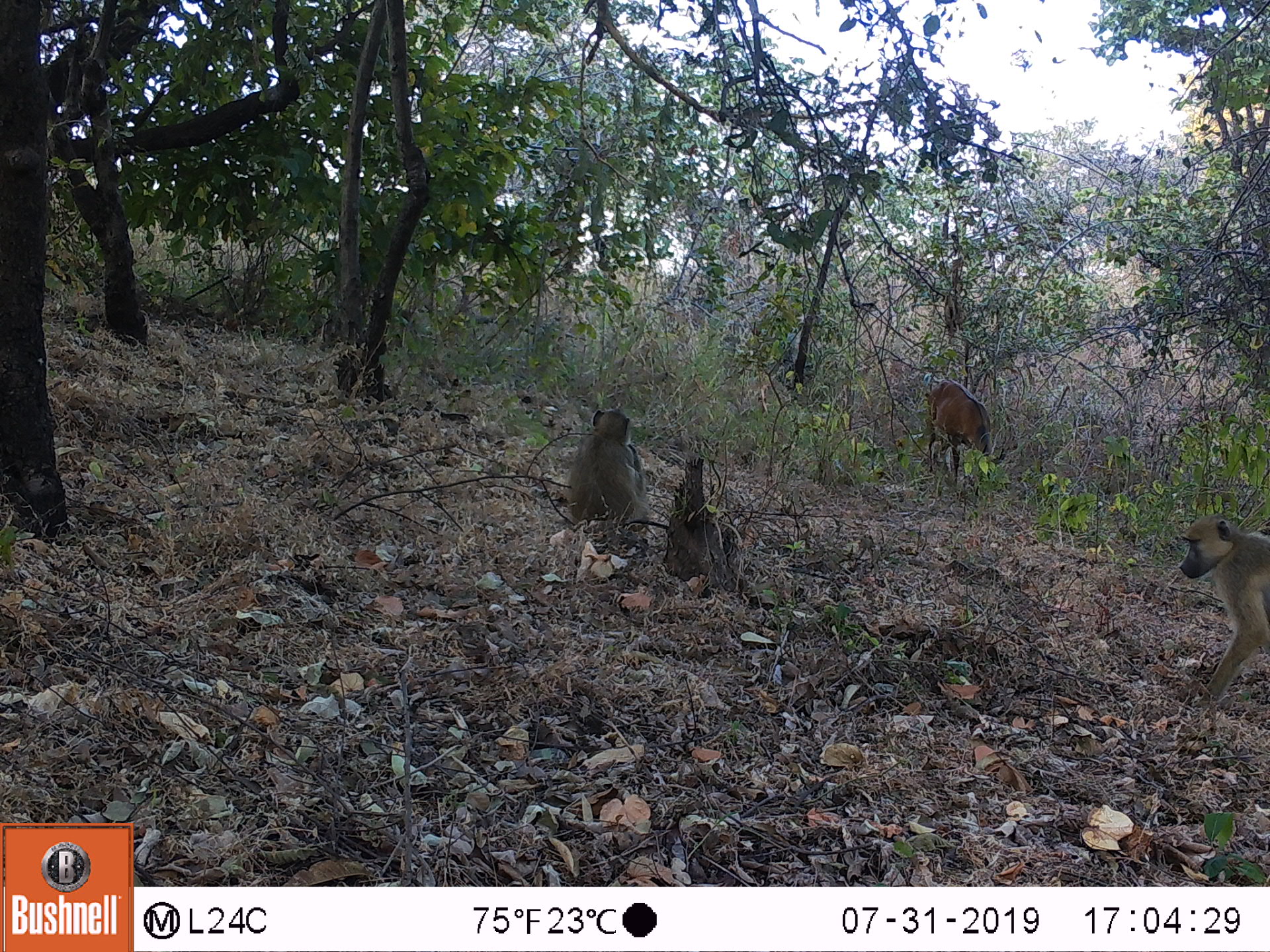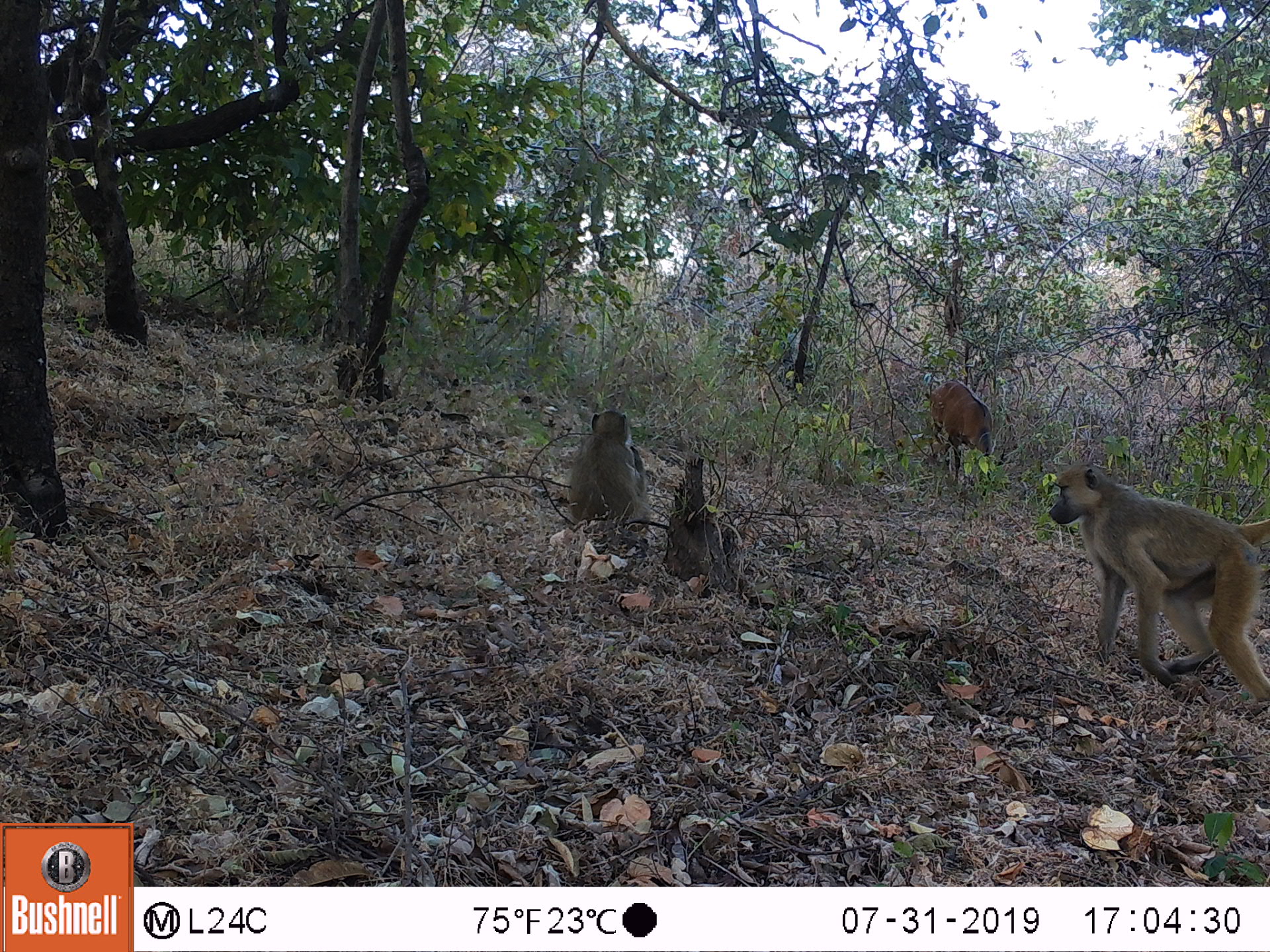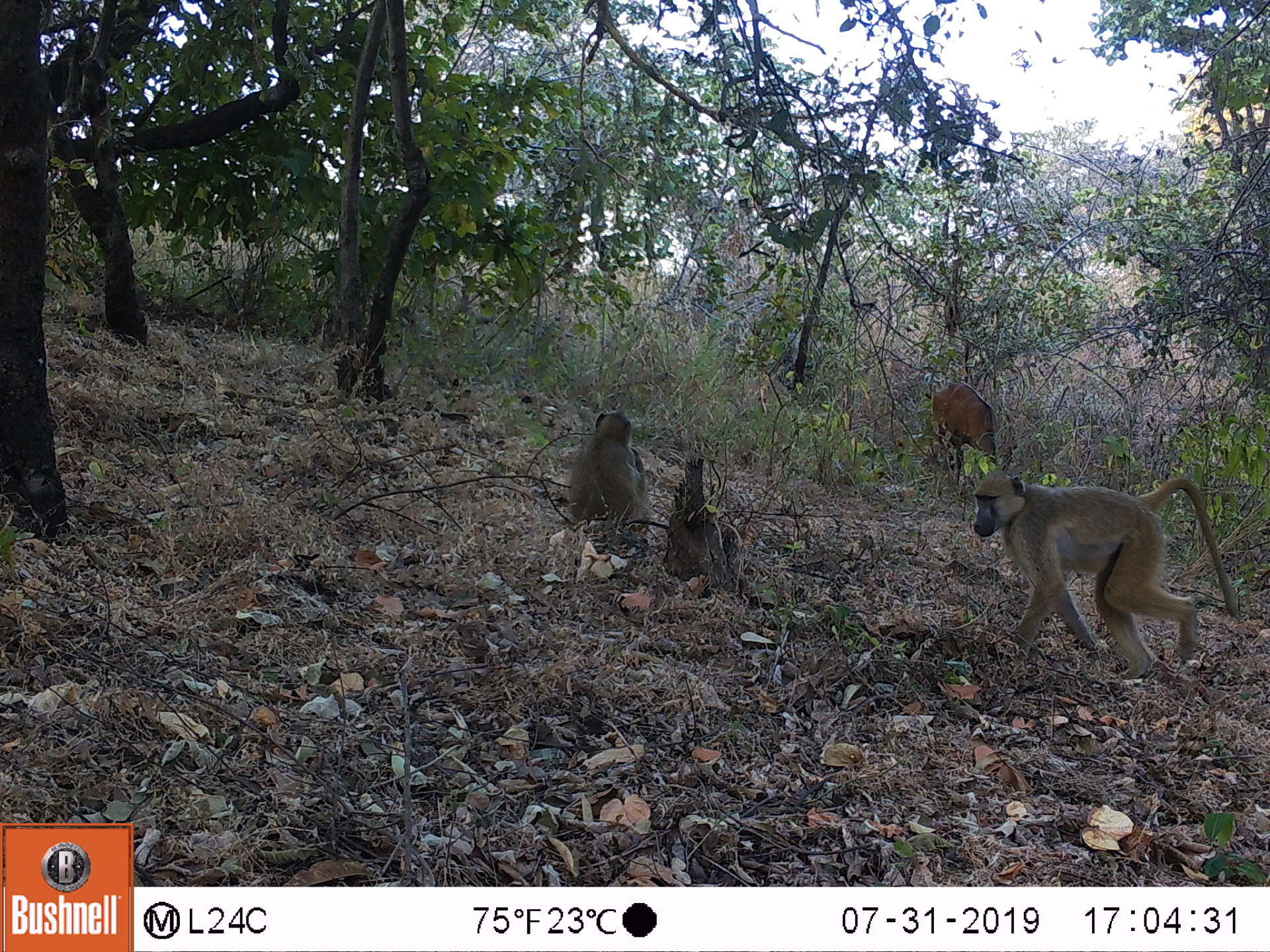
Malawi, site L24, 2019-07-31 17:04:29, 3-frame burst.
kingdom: Animalia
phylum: Chordata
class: Mammalia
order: Artiodactyla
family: Bovidae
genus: Tragelaphus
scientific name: Tragelaphus sylvaticus sylvaticus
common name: cape bushbuck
Cape bushbuck (Tragelaphus sylvaticus sylvaticus), count 2.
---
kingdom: Animalia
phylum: Chordata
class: Mammalia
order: Primates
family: Cercopithecidae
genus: Papio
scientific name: Papio cynocephalus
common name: yellow baboon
Yellow baboon (Papio cynocephalus), count 2.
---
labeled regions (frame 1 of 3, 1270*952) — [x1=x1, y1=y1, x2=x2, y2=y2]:
cape bushbuck: [x1=914, y1=379, x2=1007, y2=493]; [x1=917, y1=374, x2=999, y2=482]
yellow baboon: [x1=1168, y1=515, x2=1262, y2=705]; [x1=568, y1=406, x2=652, y2=554]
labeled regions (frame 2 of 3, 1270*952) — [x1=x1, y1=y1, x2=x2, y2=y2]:
cape bushbuck: [x1=922, y1=374, x2=1007, y2=488]; [x1=921, y1=375, x2=1000, y2=493]
yellow baboon: [x1=1047, y1=461, x2=1262, y2=709]; [x1=570, y1=402, x2=654, y2=554]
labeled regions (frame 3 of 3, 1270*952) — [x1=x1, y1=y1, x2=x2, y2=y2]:
cape bushbuck: [x1=924, y1=367, x2=1005, y2=476]; [x1=925, y1=378, x2=1002, y2=479]
yellow baboon: [x1=968, y1=470, x2=1244, y2=677]; [x1=566, y1=406, x2=654, y2=542]